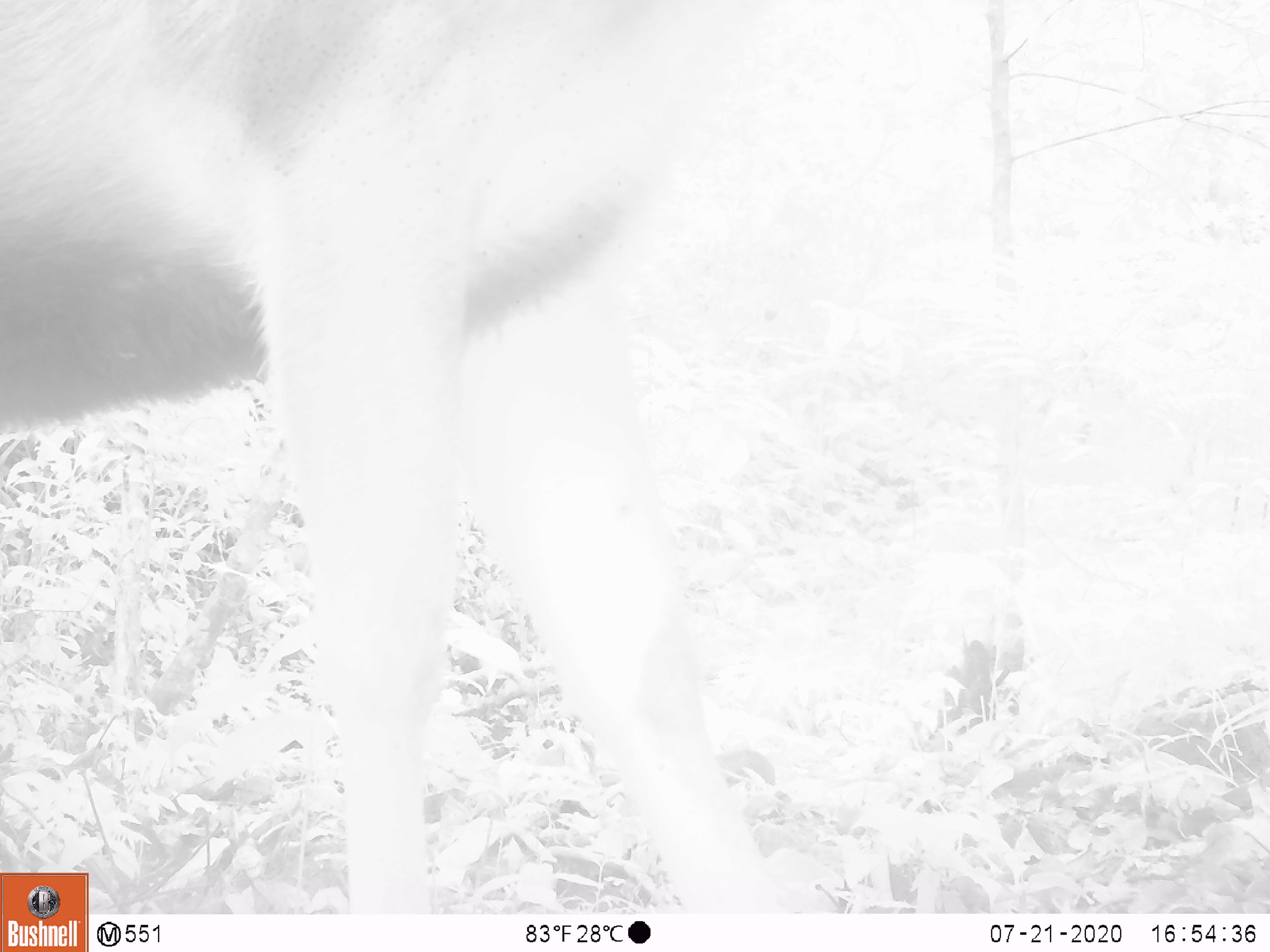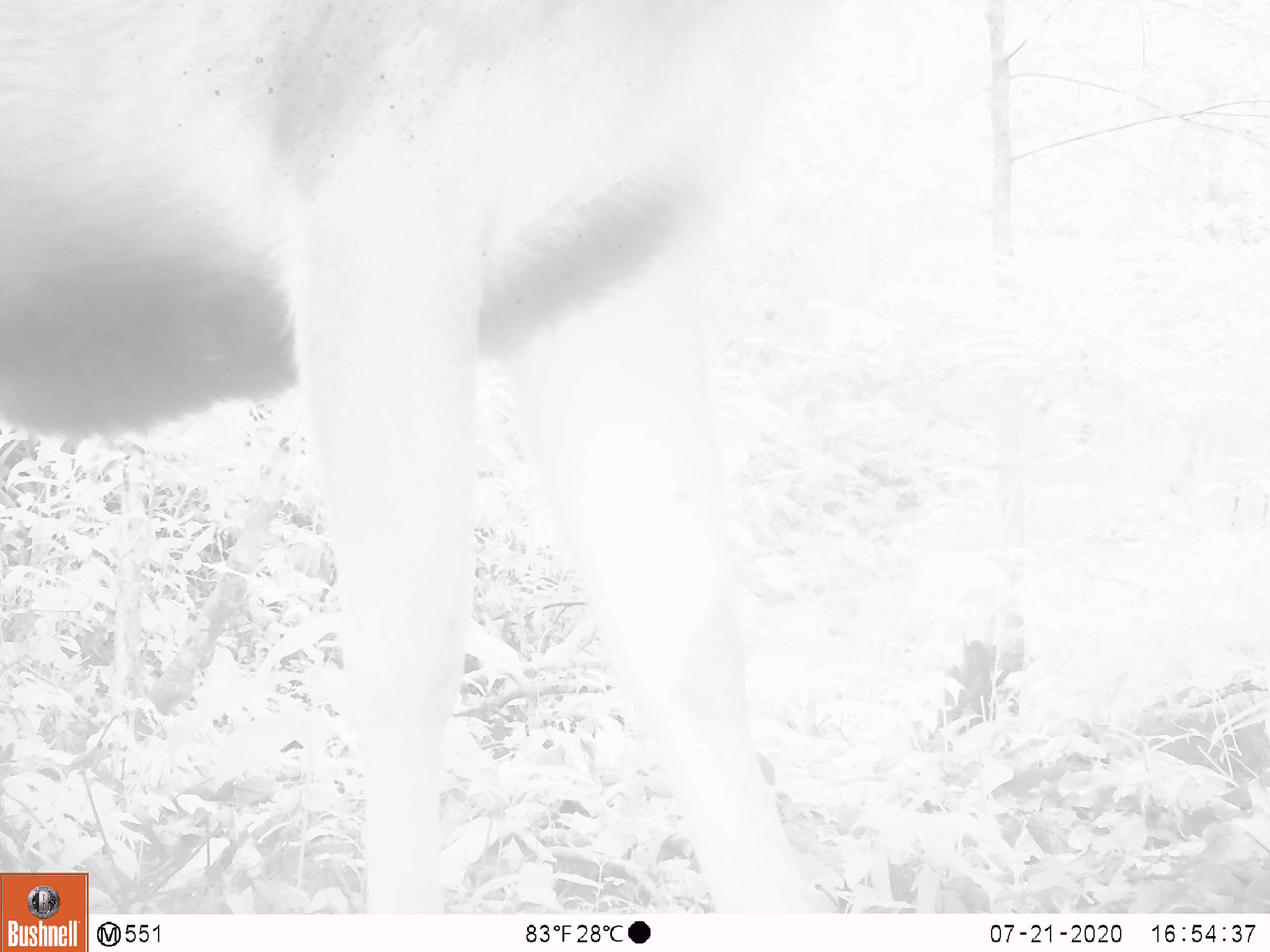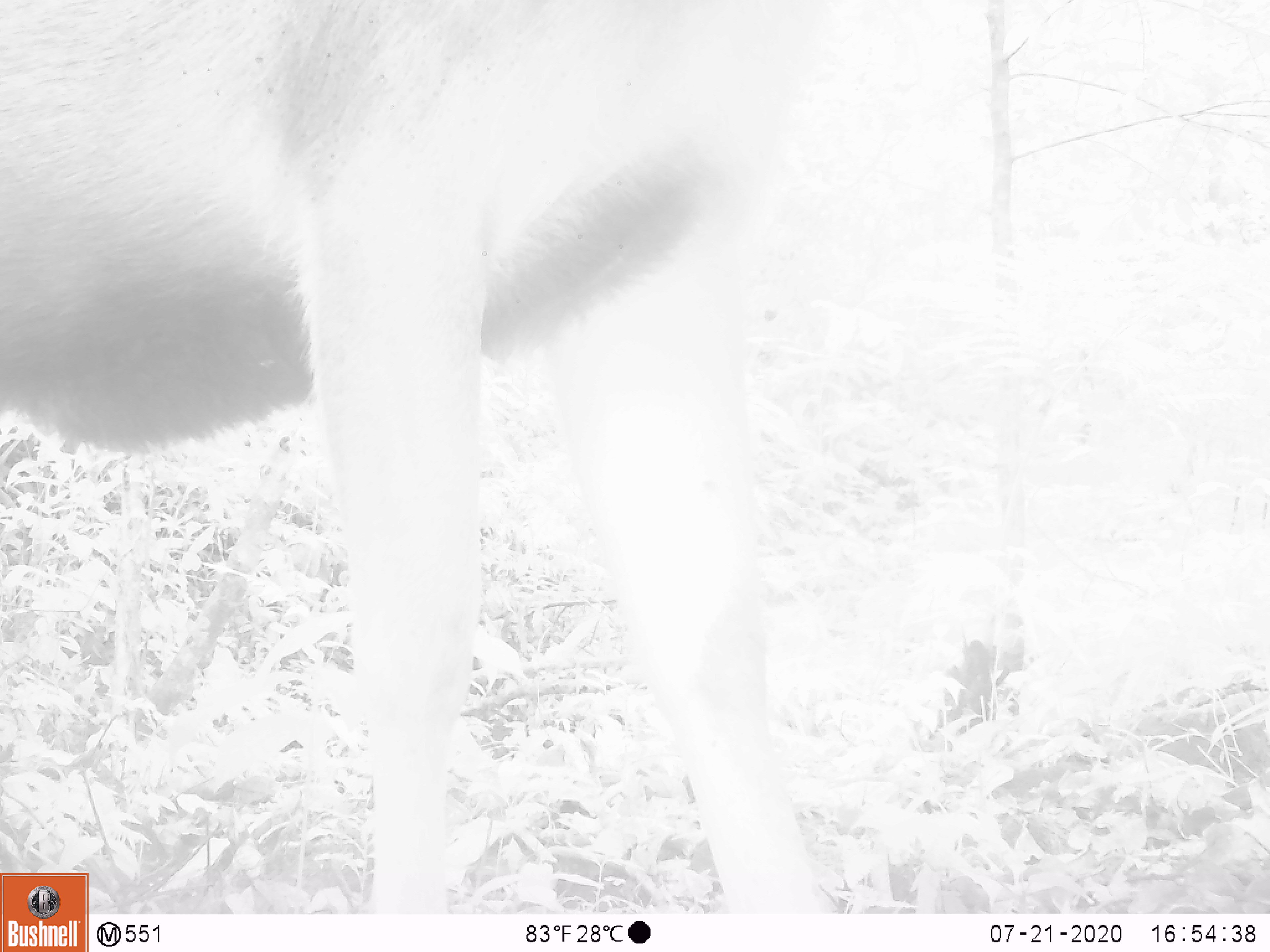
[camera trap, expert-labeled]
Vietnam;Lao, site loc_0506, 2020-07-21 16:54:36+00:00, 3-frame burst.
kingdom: Animalia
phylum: Chordata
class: Mammalia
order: Artiodactyla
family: Cervidae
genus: Rusa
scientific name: Rusa unicolor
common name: sambar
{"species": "sambar (Rusa unicolor)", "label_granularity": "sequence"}